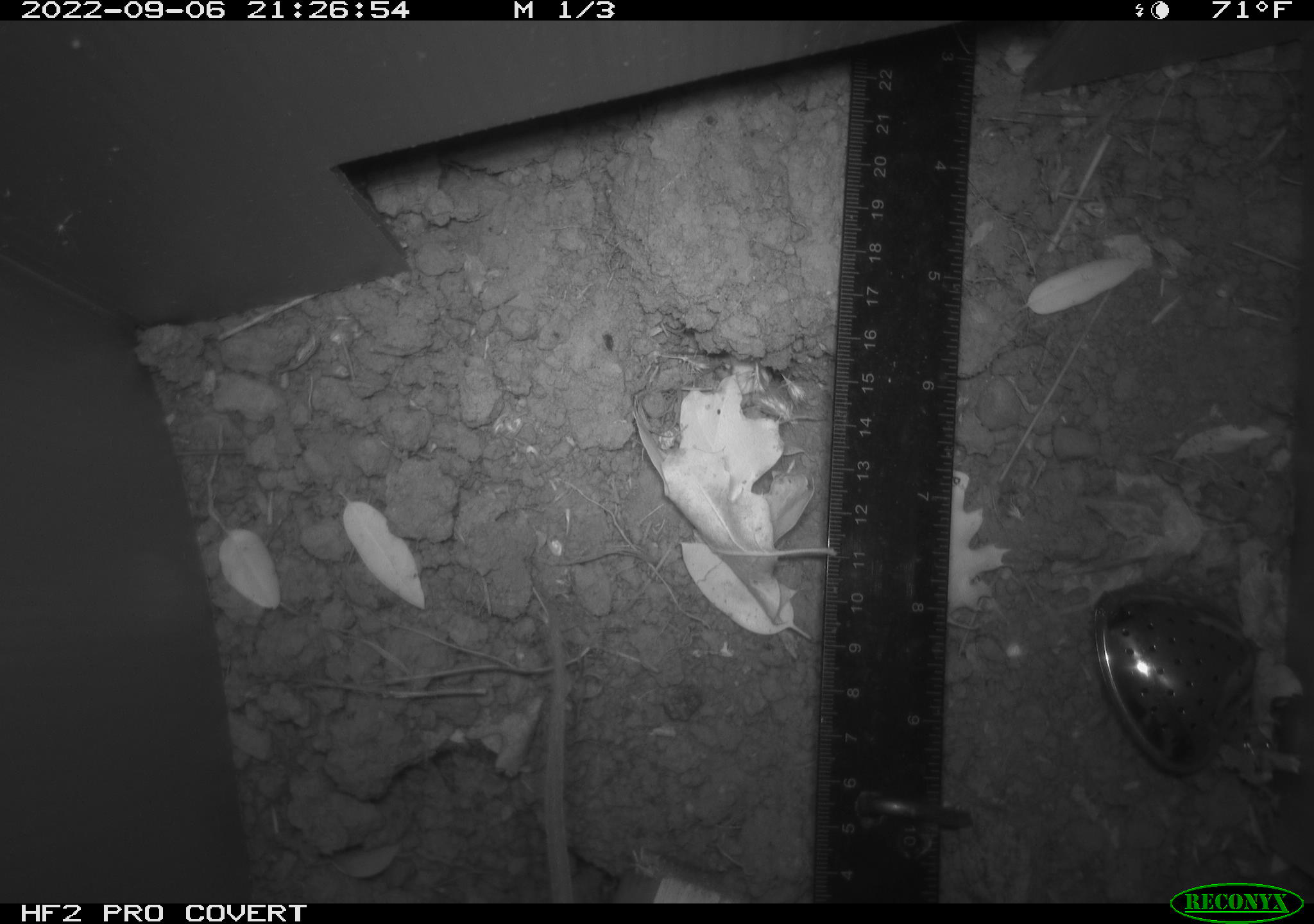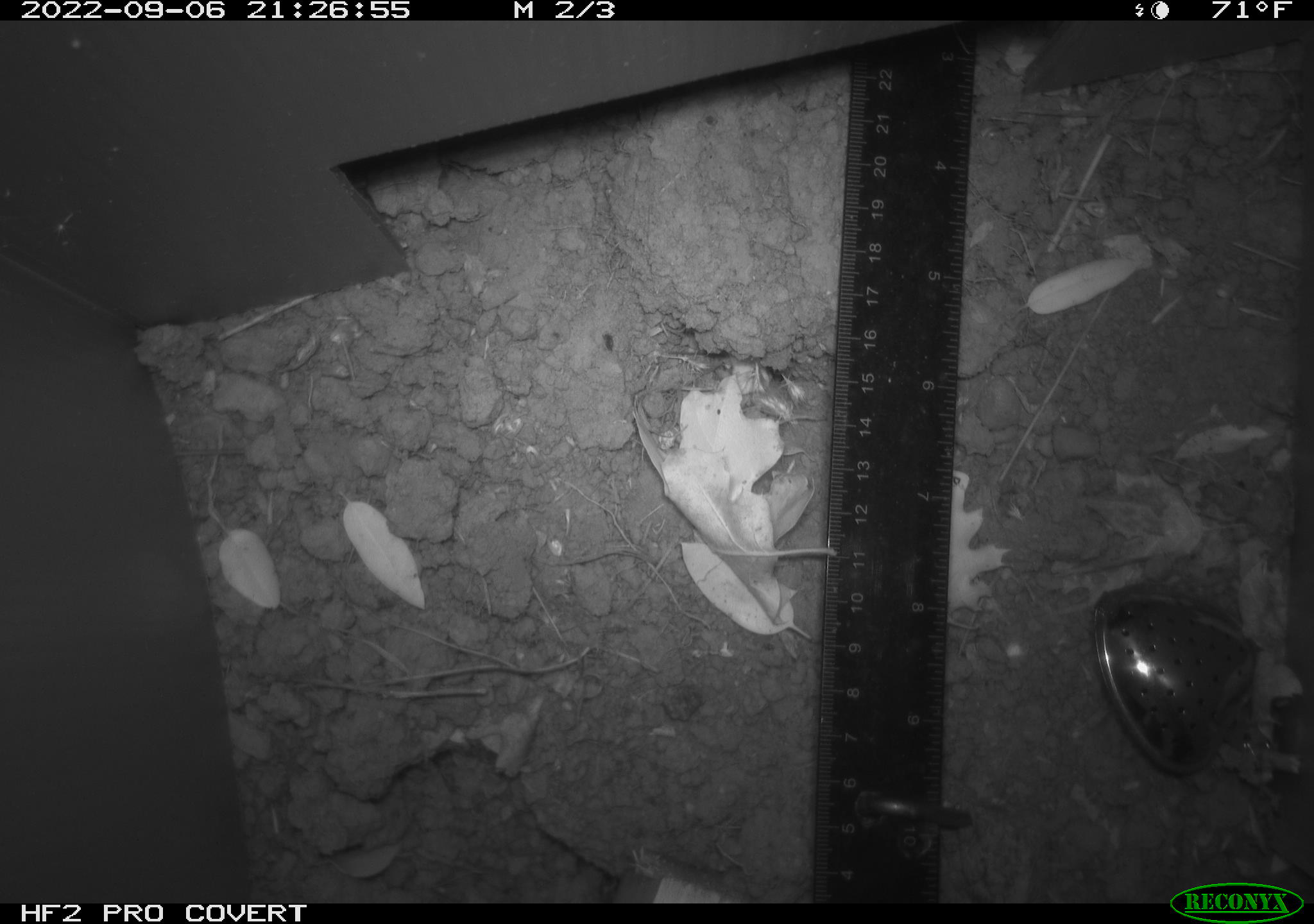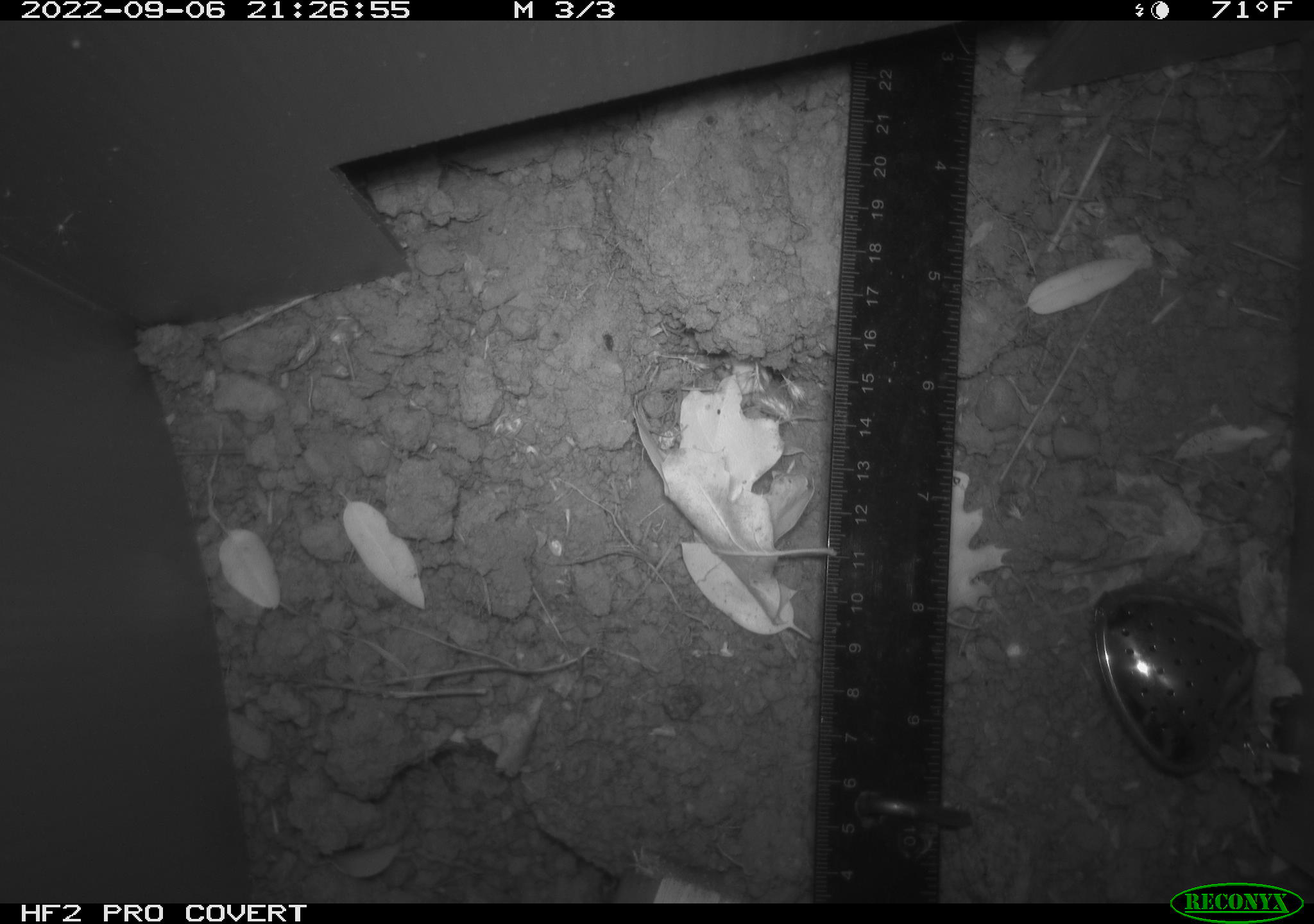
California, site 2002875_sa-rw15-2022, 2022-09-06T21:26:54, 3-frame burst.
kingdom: Animalia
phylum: Chordata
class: Mammalia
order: Rodentia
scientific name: Rodentia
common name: rodent